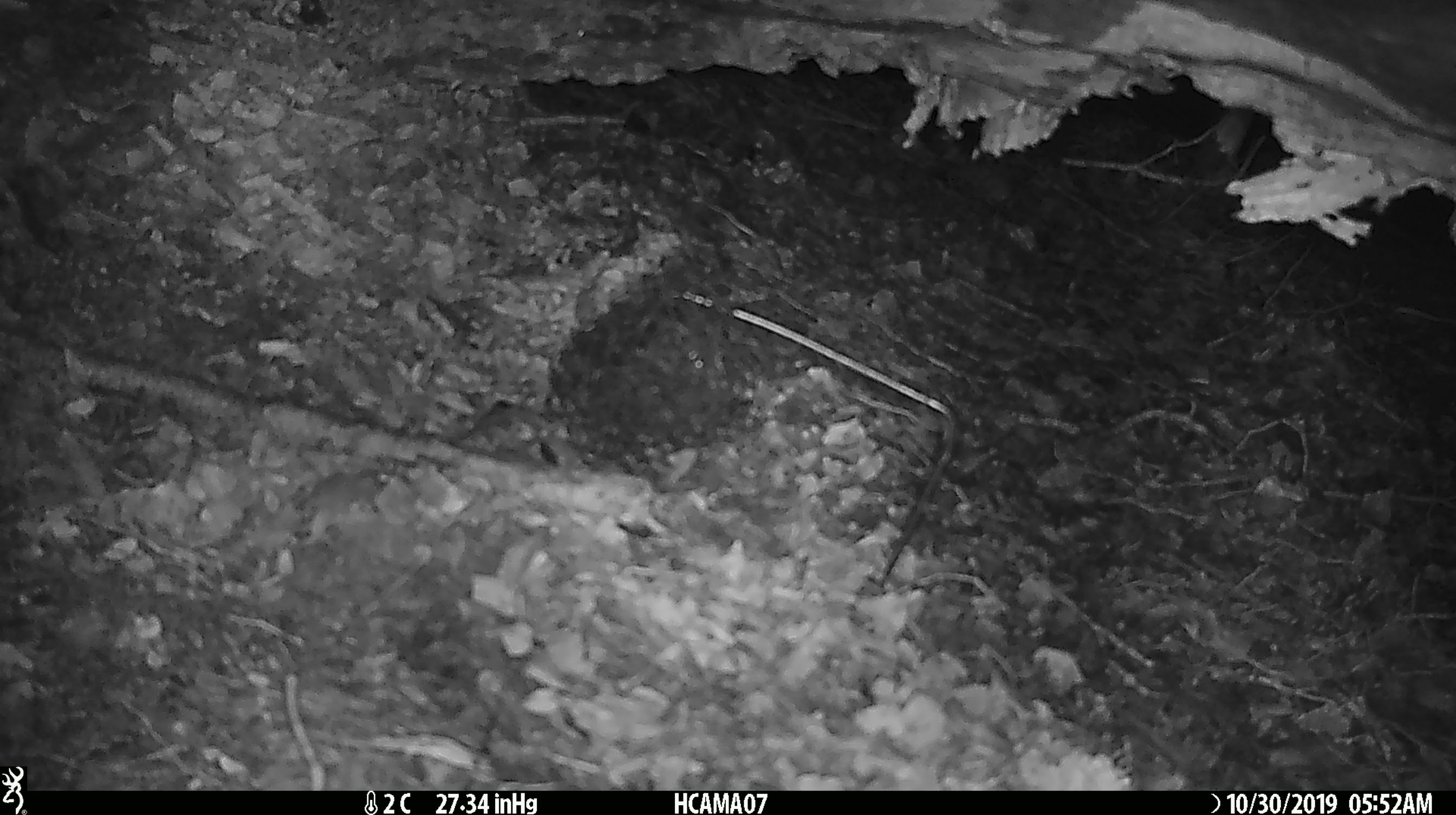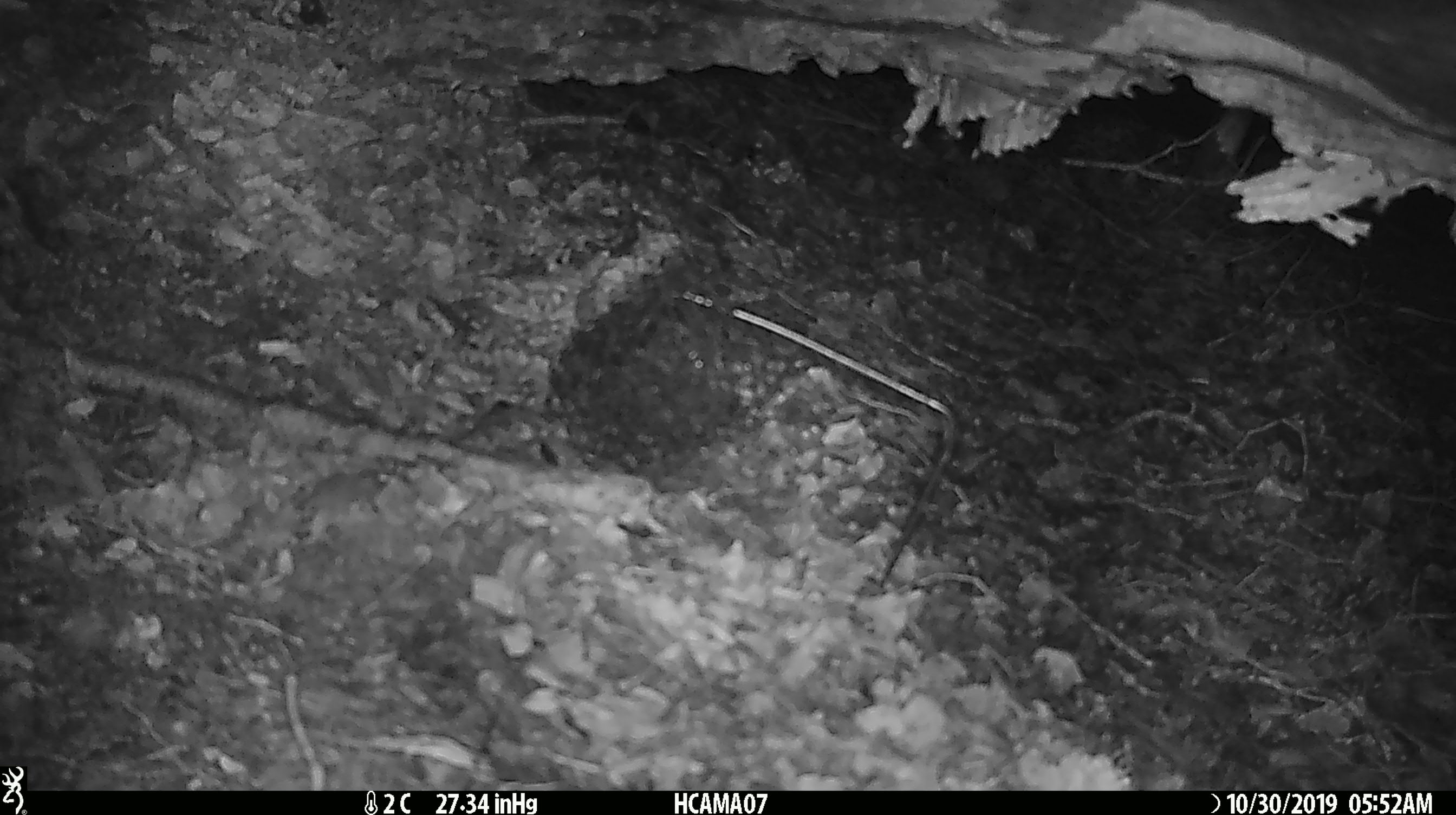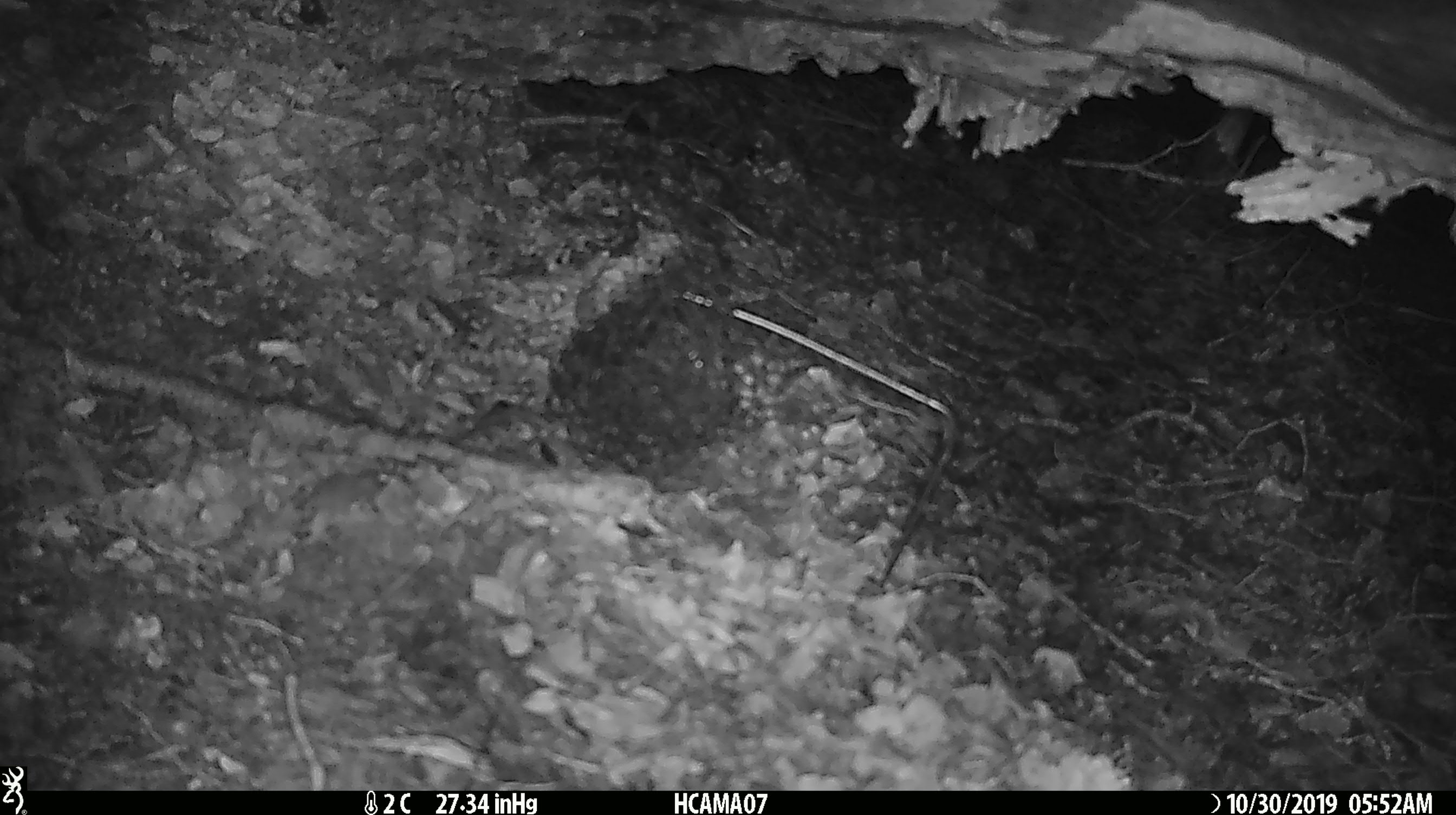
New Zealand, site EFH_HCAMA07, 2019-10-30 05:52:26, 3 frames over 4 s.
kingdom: Animalia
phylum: Chordata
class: Mammalia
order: Rodentia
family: Muridae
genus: Mus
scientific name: Mus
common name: mouse